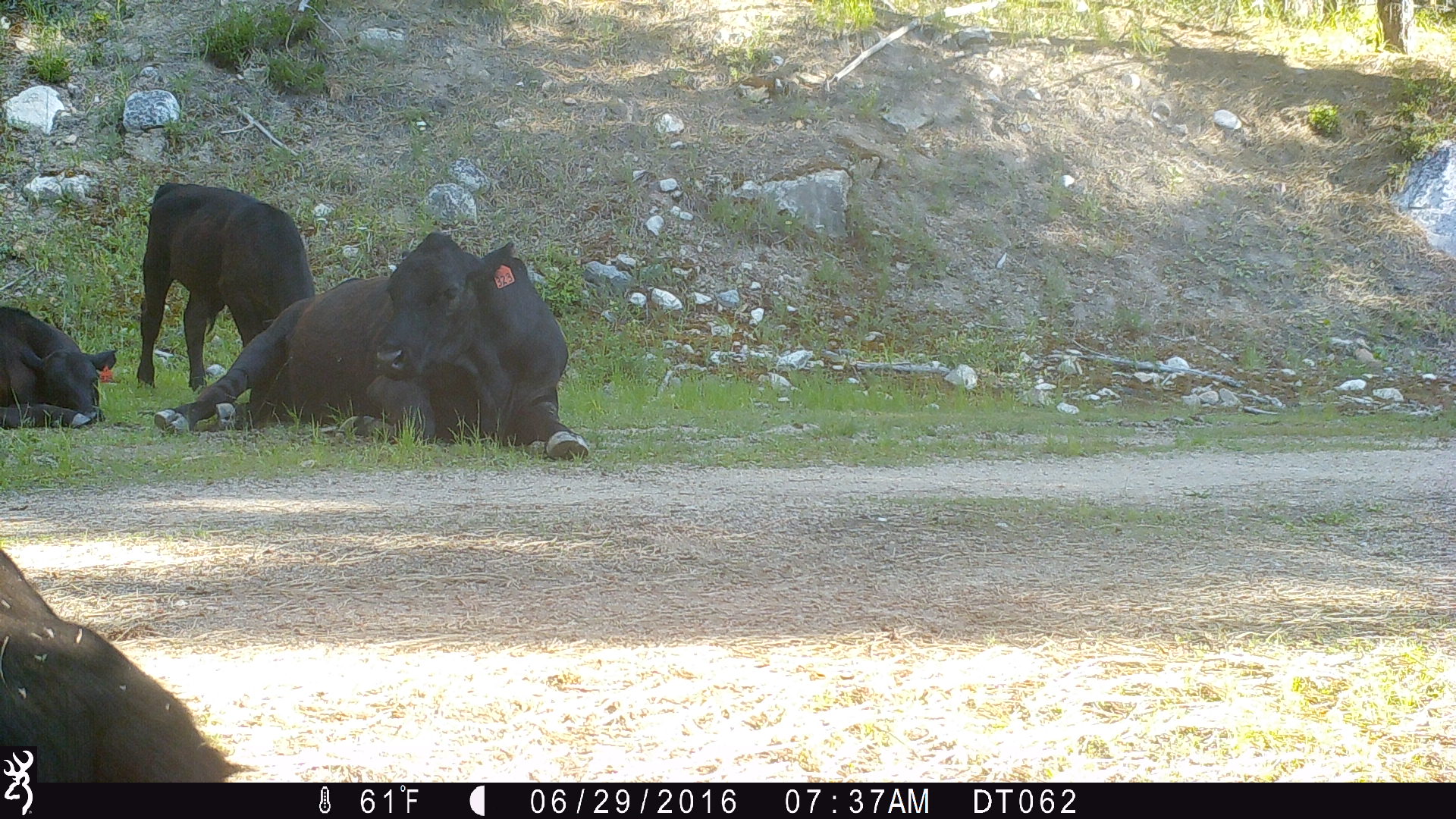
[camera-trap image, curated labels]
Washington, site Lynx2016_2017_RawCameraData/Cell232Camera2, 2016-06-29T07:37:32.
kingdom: Animalia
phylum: Chordata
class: Mammalia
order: Artiodactyla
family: Bovidae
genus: Bos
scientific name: Bos taurus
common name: domestic cattle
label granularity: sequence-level